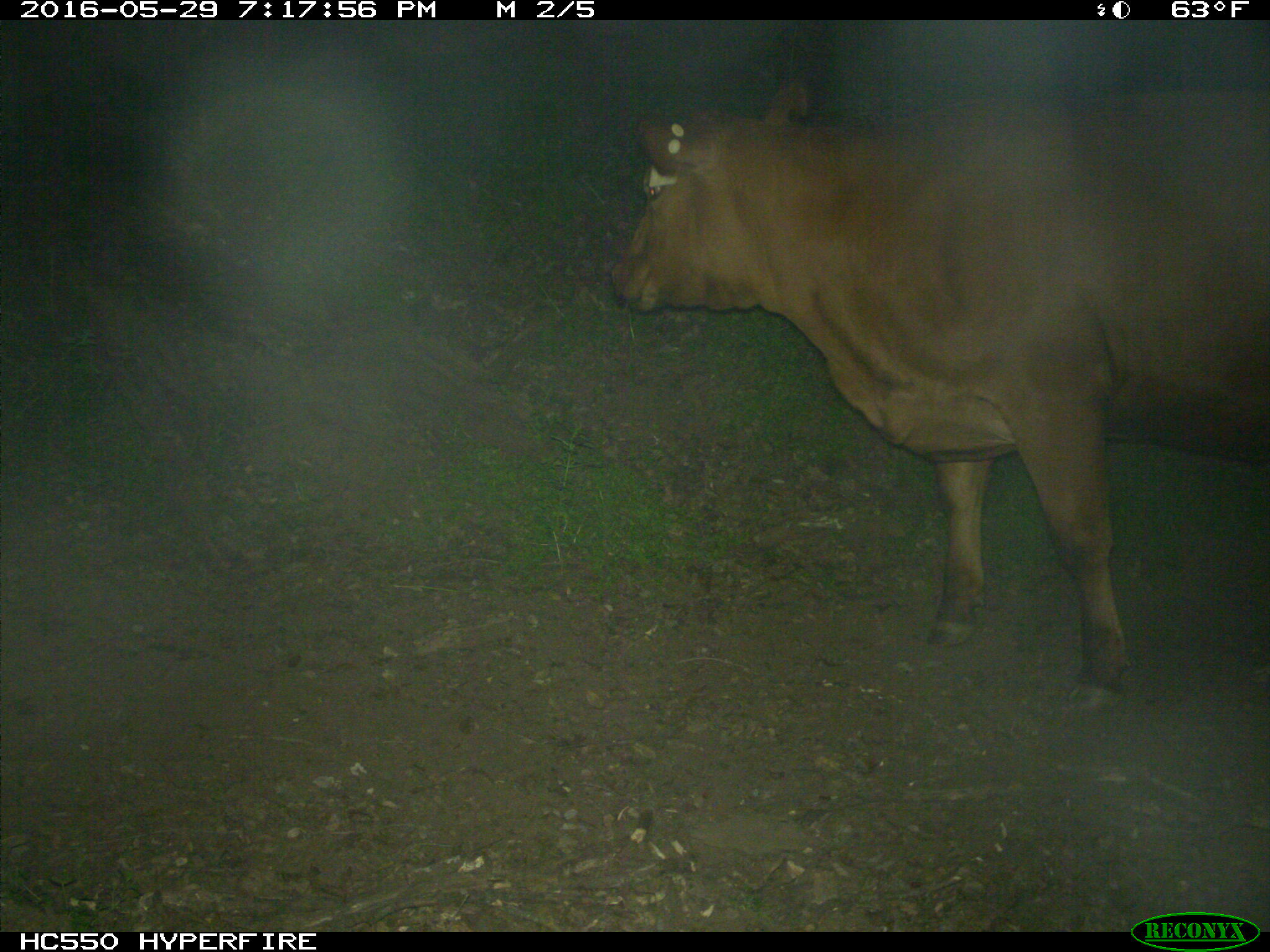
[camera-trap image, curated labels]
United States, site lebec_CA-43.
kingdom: Animalia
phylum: Chordata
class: Mammalia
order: Artiodactyla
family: Bovidae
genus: Bos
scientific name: Bos taurus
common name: domestic cow